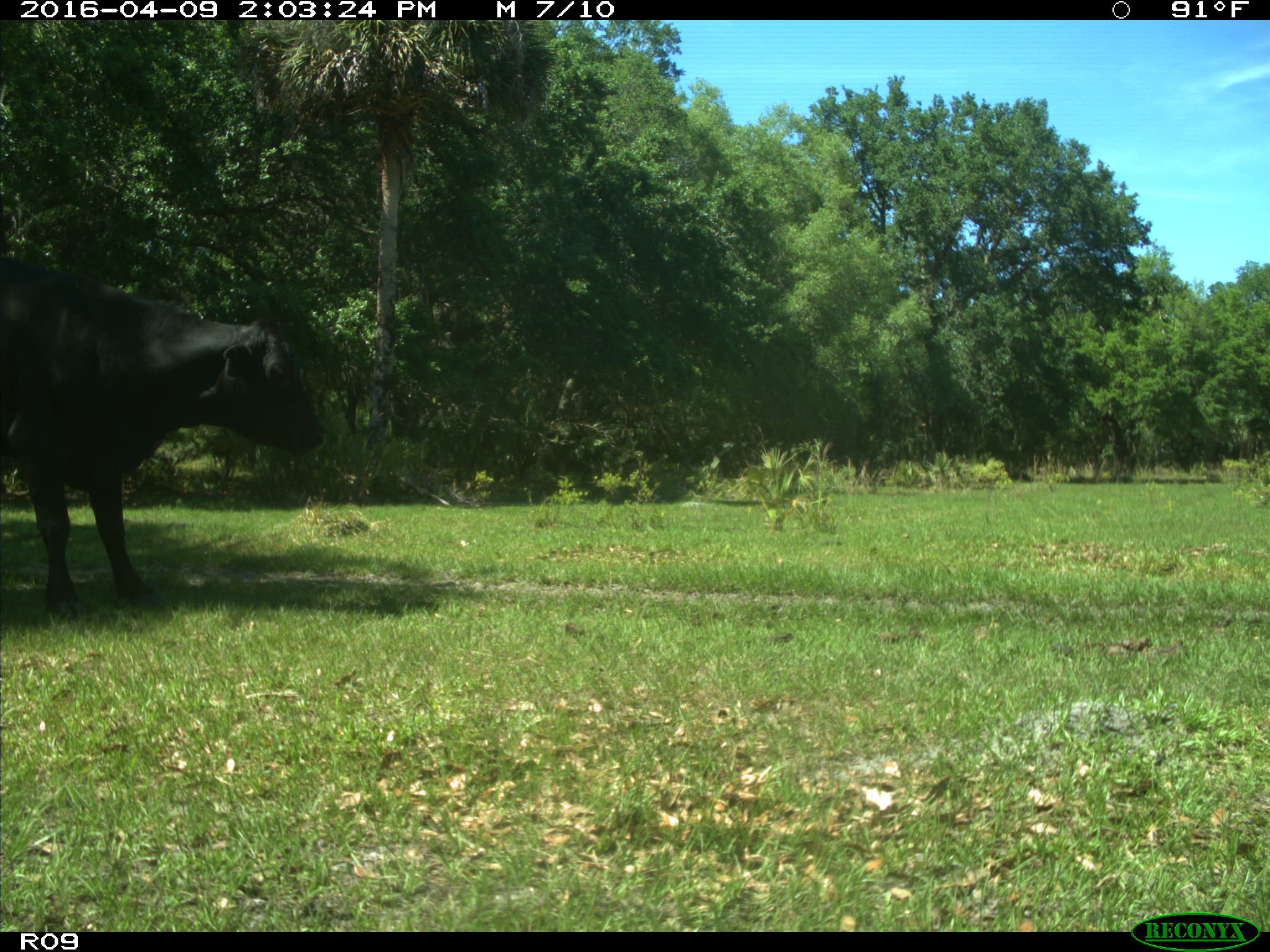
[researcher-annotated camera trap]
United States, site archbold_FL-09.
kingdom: Animalia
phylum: Chordata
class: Mammalia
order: Artiodactyla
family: Bovidae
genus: Bos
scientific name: Bos taurus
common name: domestic cow